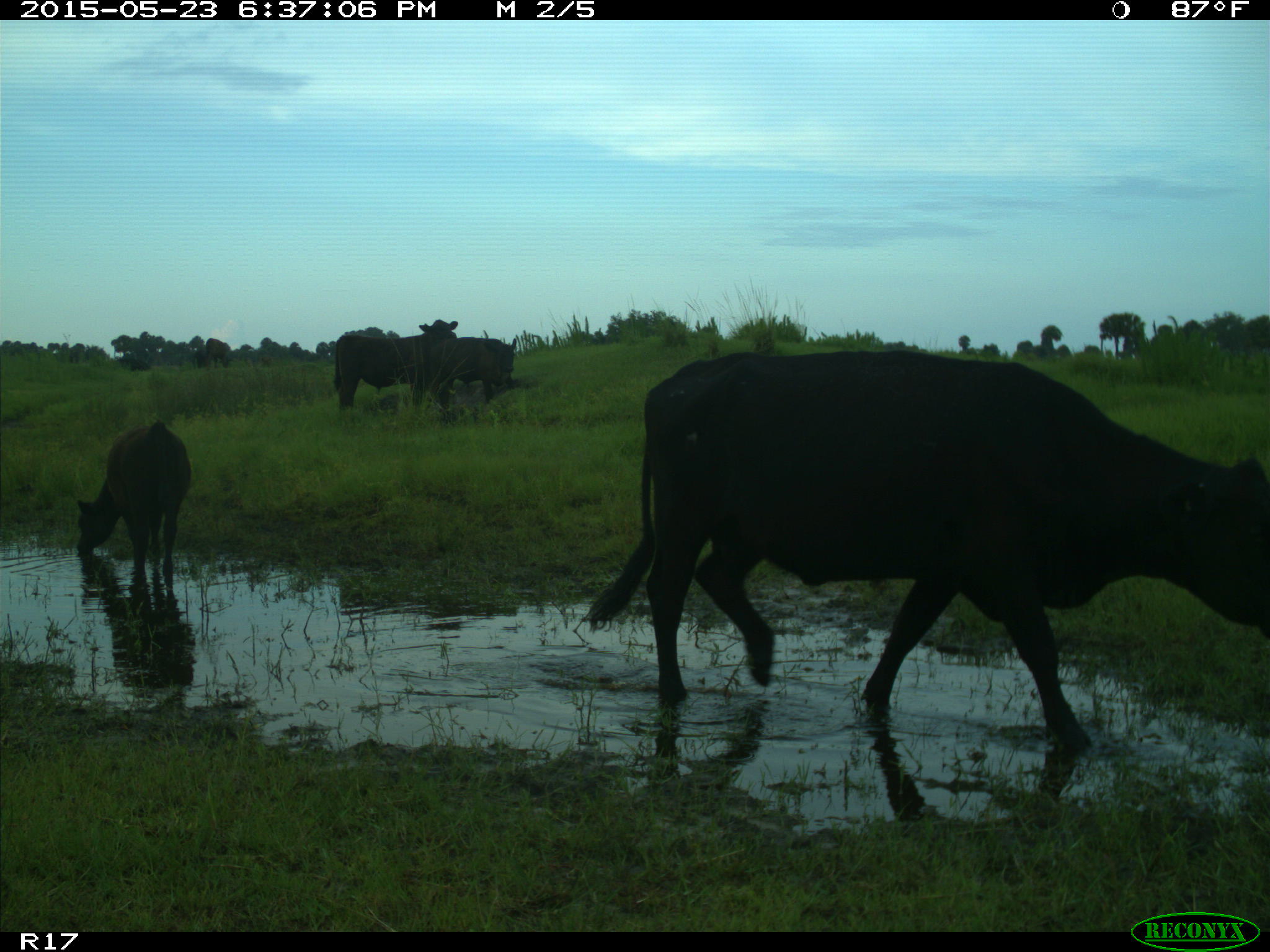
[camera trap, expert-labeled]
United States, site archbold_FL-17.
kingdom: Animalia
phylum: Chordata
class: Mammalia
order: Artiodactyla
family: Bovidae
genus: Bos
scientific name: Bos taurus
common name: domestic cow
Bos taurus (domestic cow).